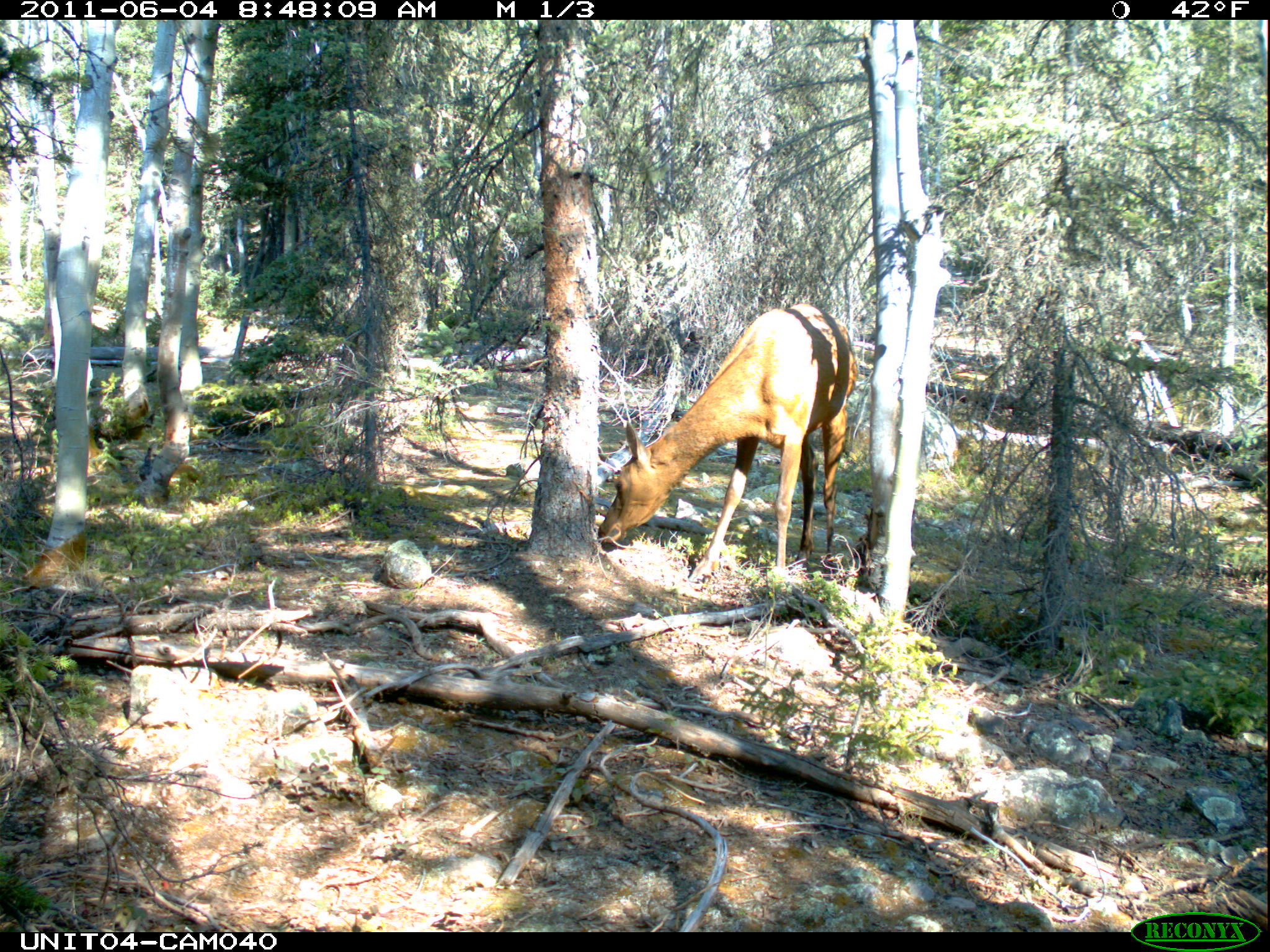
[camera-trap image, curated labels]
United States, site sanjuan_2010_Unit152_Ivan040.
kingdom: Animalia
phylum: Chordata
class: Mammalia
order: Artiodactyla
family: Cervidae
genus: Cervus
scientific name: Cervus elaphus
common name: red deer